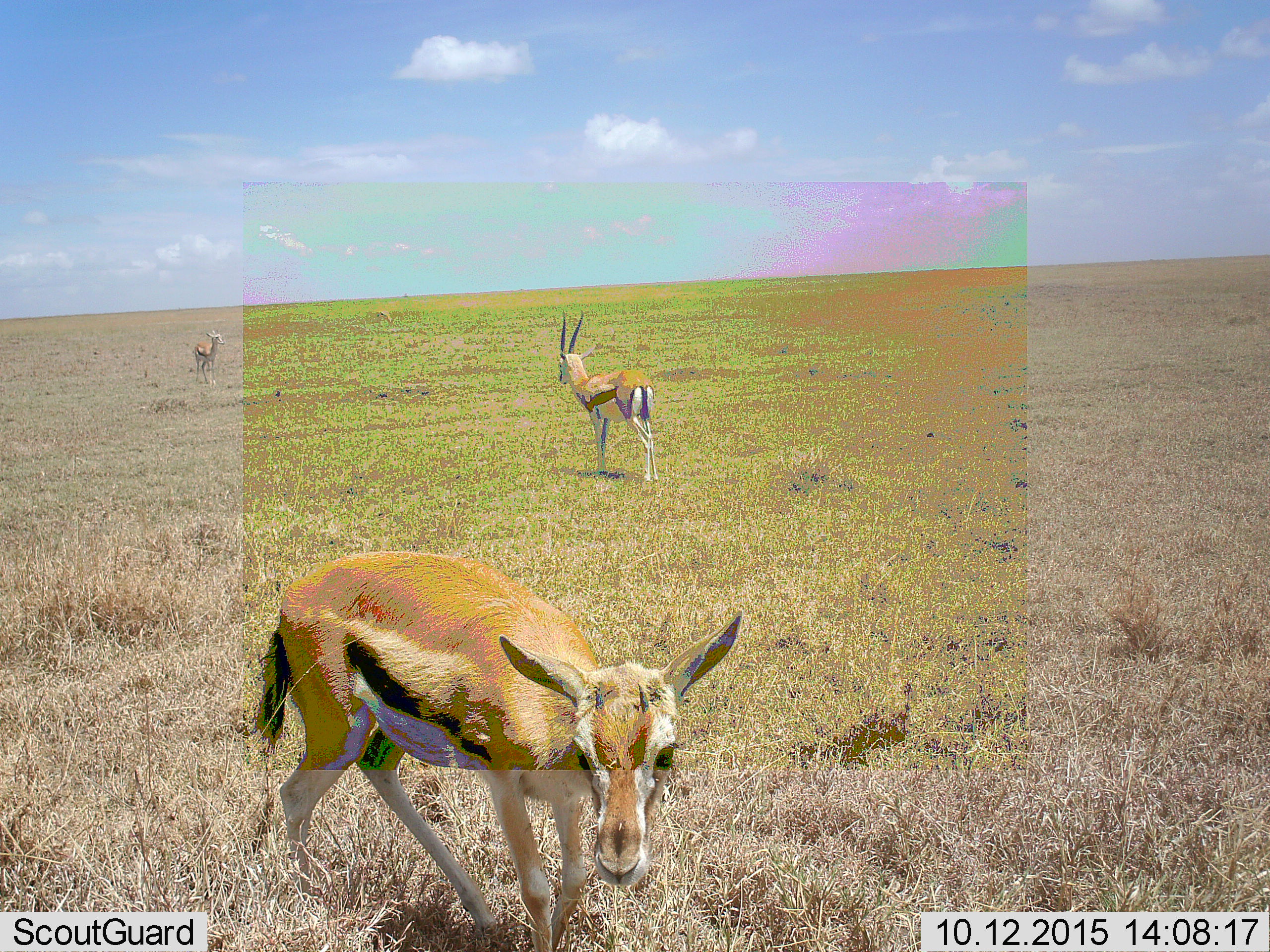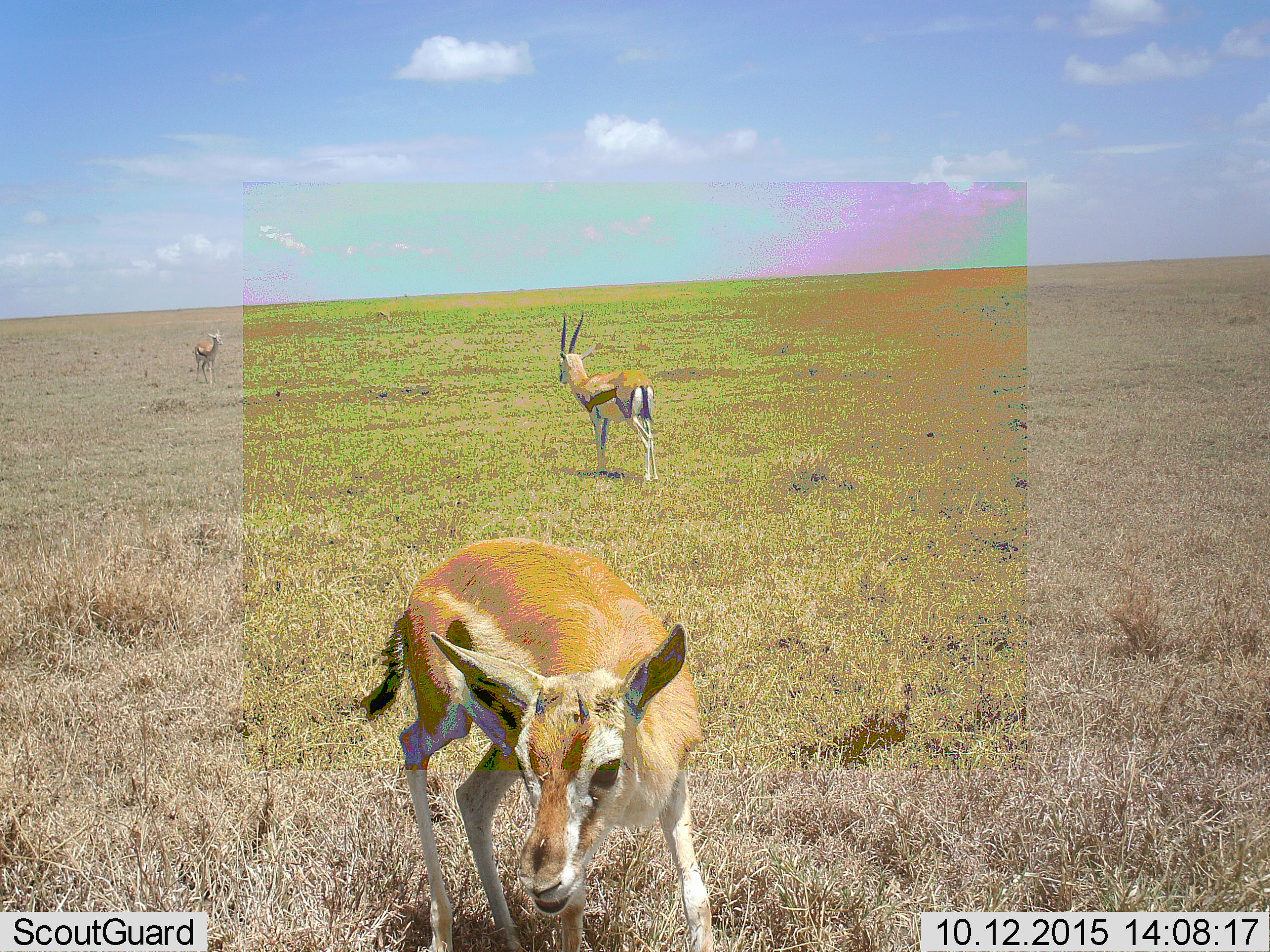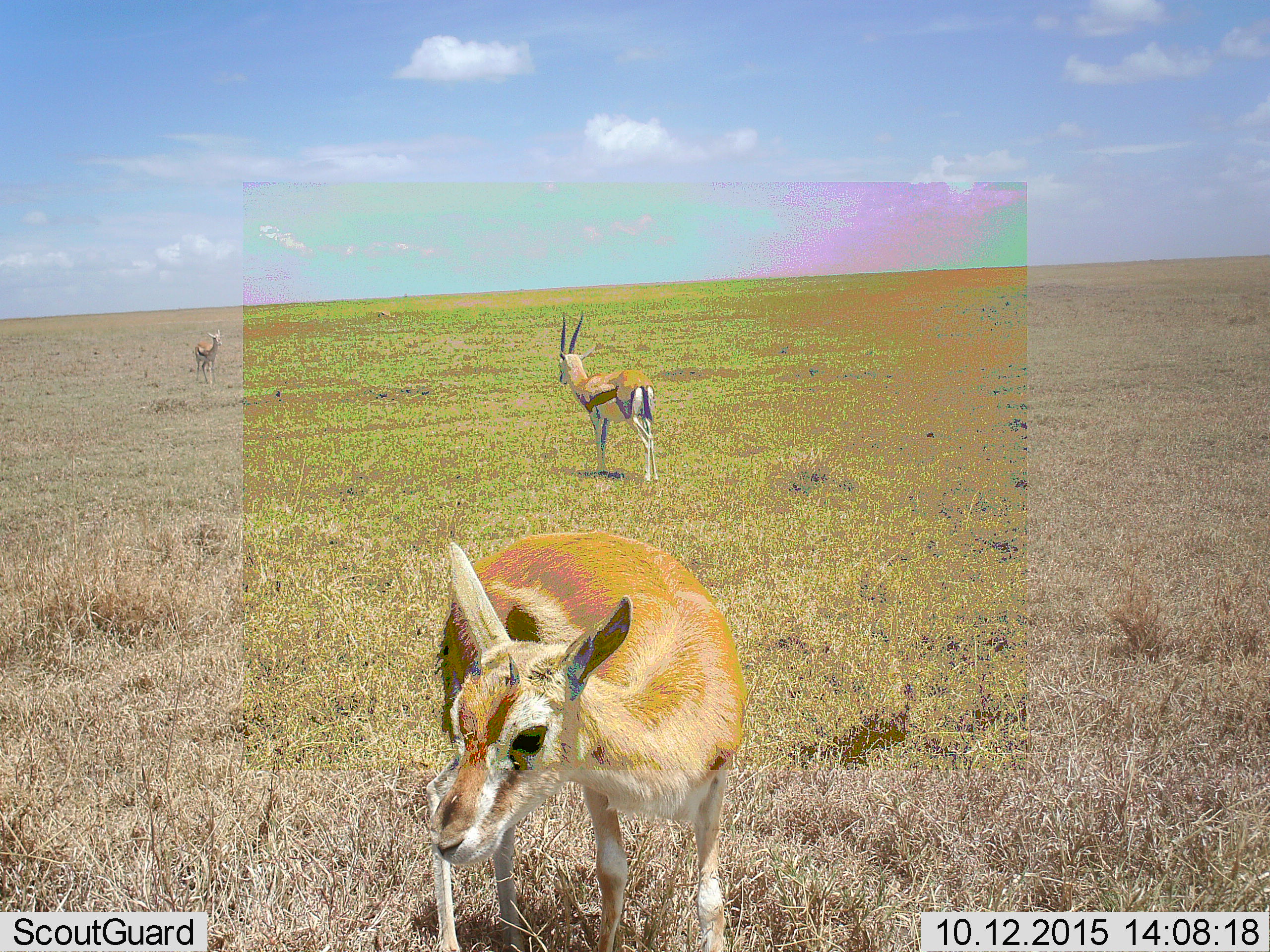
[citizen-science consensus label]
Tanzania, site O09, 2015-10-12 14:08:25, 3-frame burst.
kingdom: Animalia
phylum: Chordata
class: Mammalia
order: Artiodactyla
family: Bovidae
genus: Eudorcas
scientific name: Eudorcas thomsonii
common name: thomson's gazelle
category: gazellethomsons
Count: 3.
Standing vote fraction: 83%.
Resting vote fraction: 0%.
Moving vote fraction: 83%.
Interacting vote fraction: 0%.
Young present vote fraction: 67%.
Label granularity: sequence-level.